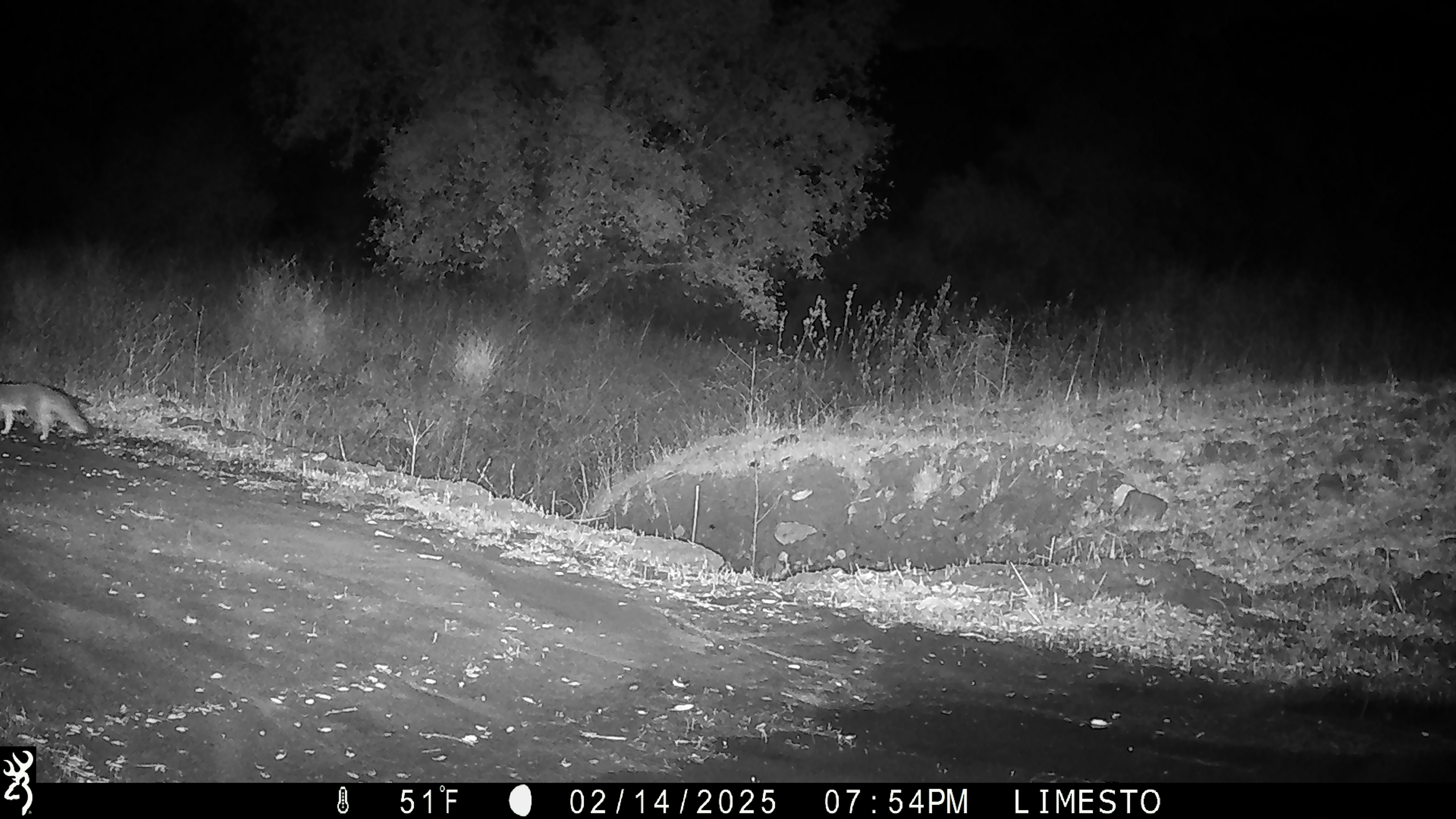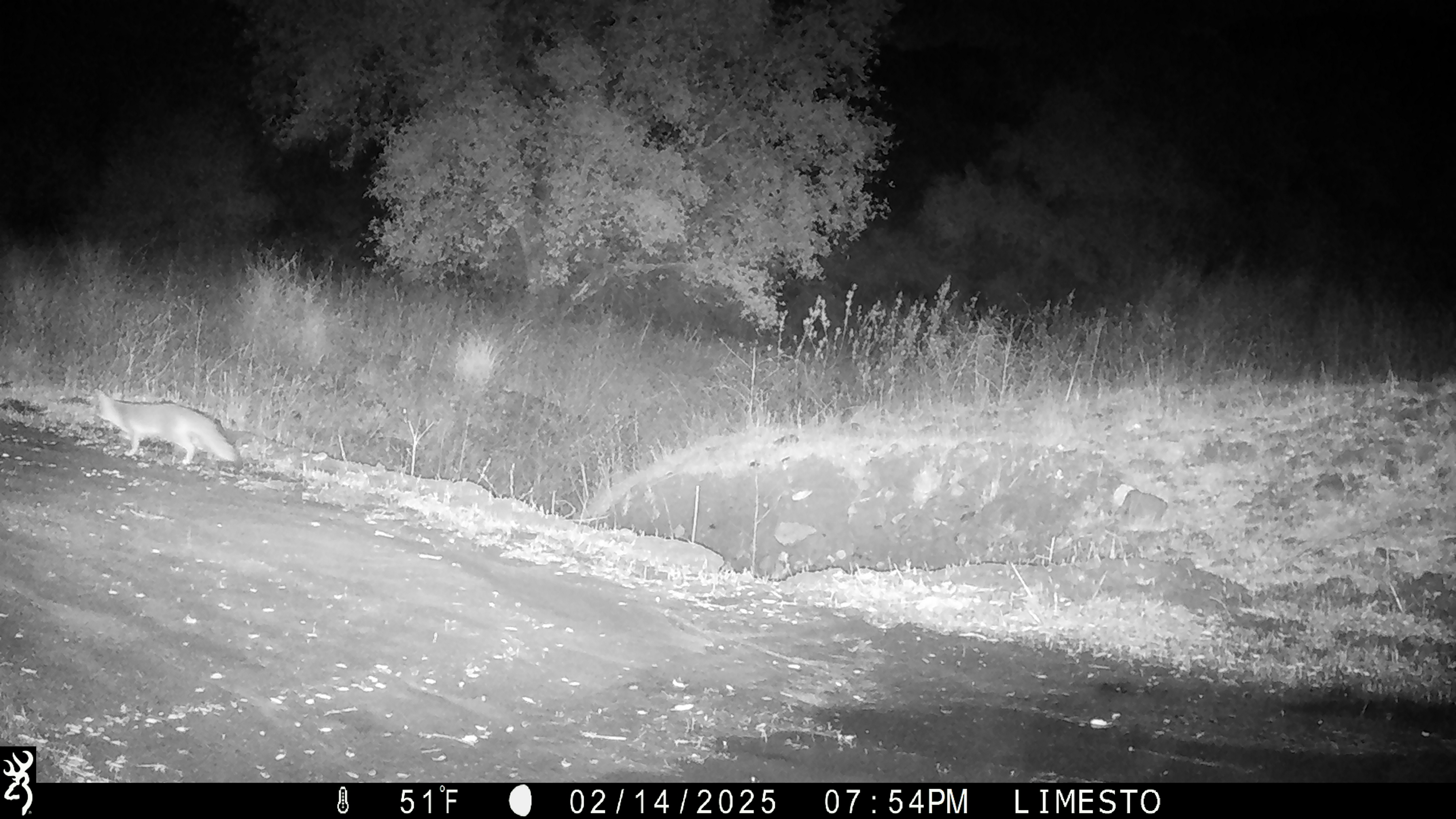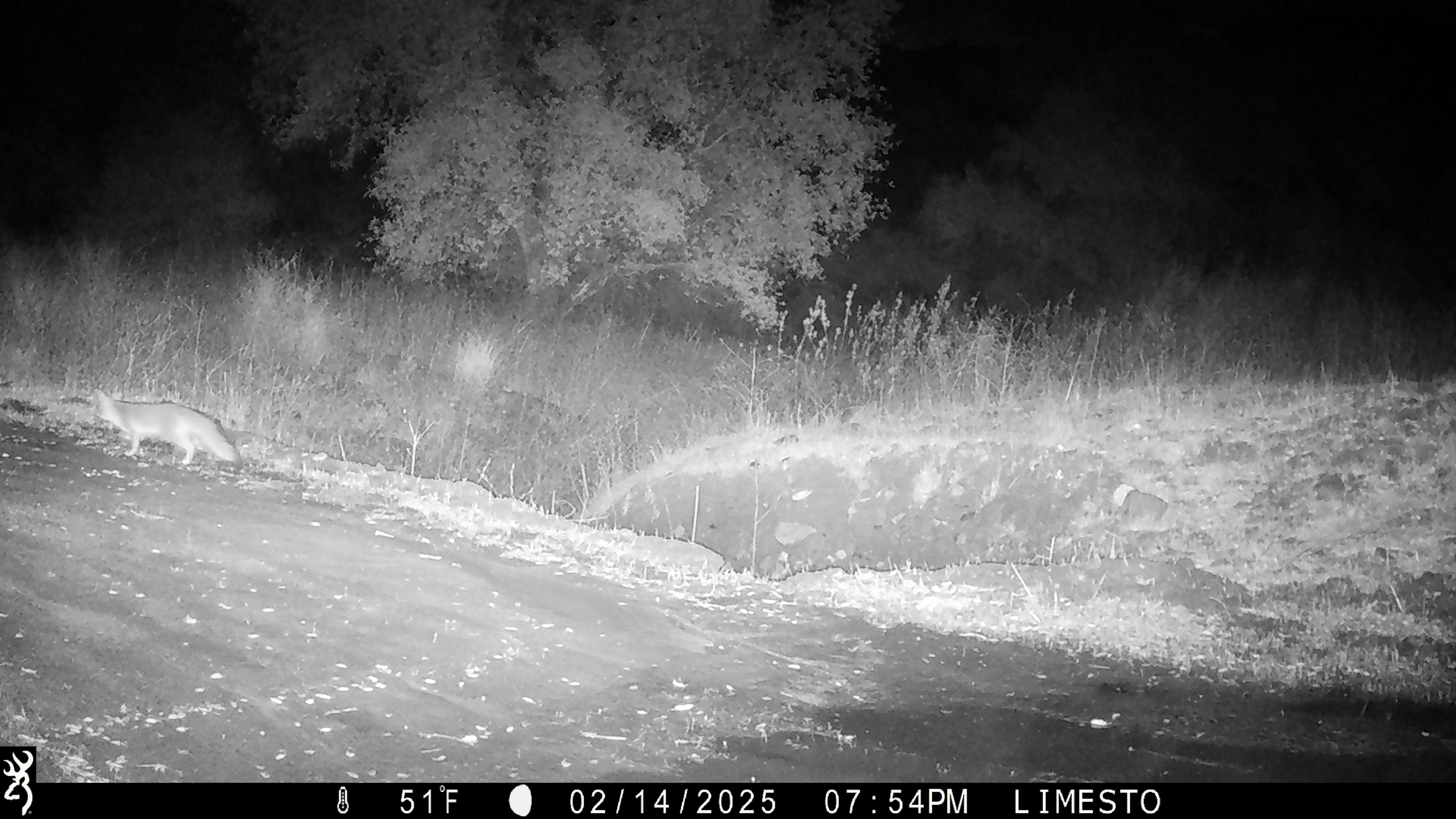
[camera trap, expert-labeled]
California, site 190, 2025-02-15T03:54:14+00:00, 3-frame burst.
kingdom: Animalia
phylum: Chordata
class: Mammalia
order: Carnivora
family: Canidae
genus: Urocyon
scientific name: Urocyon cinereoargenteus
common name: gray fox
Gray fox (Urocyon cinereoargenteus).